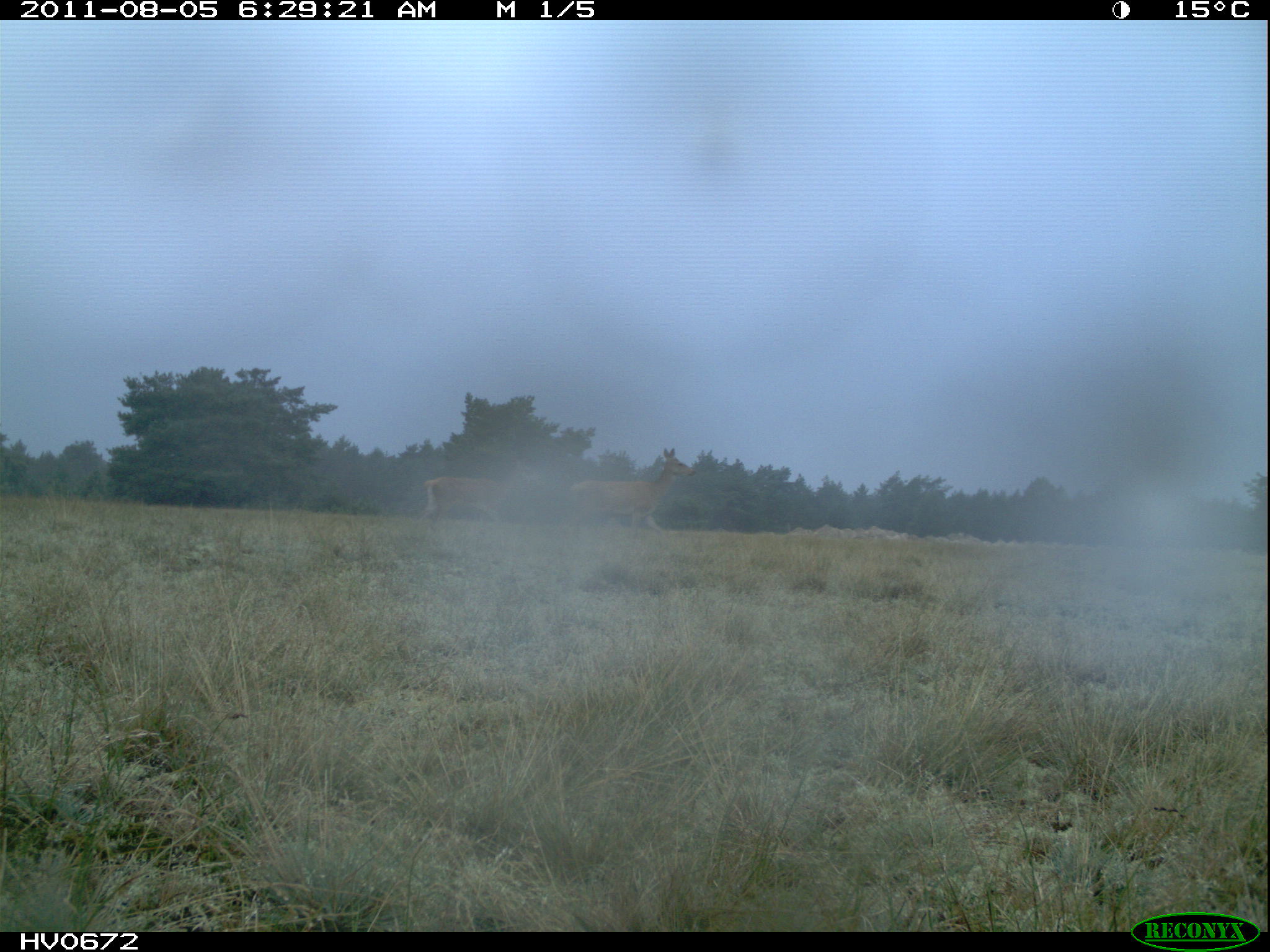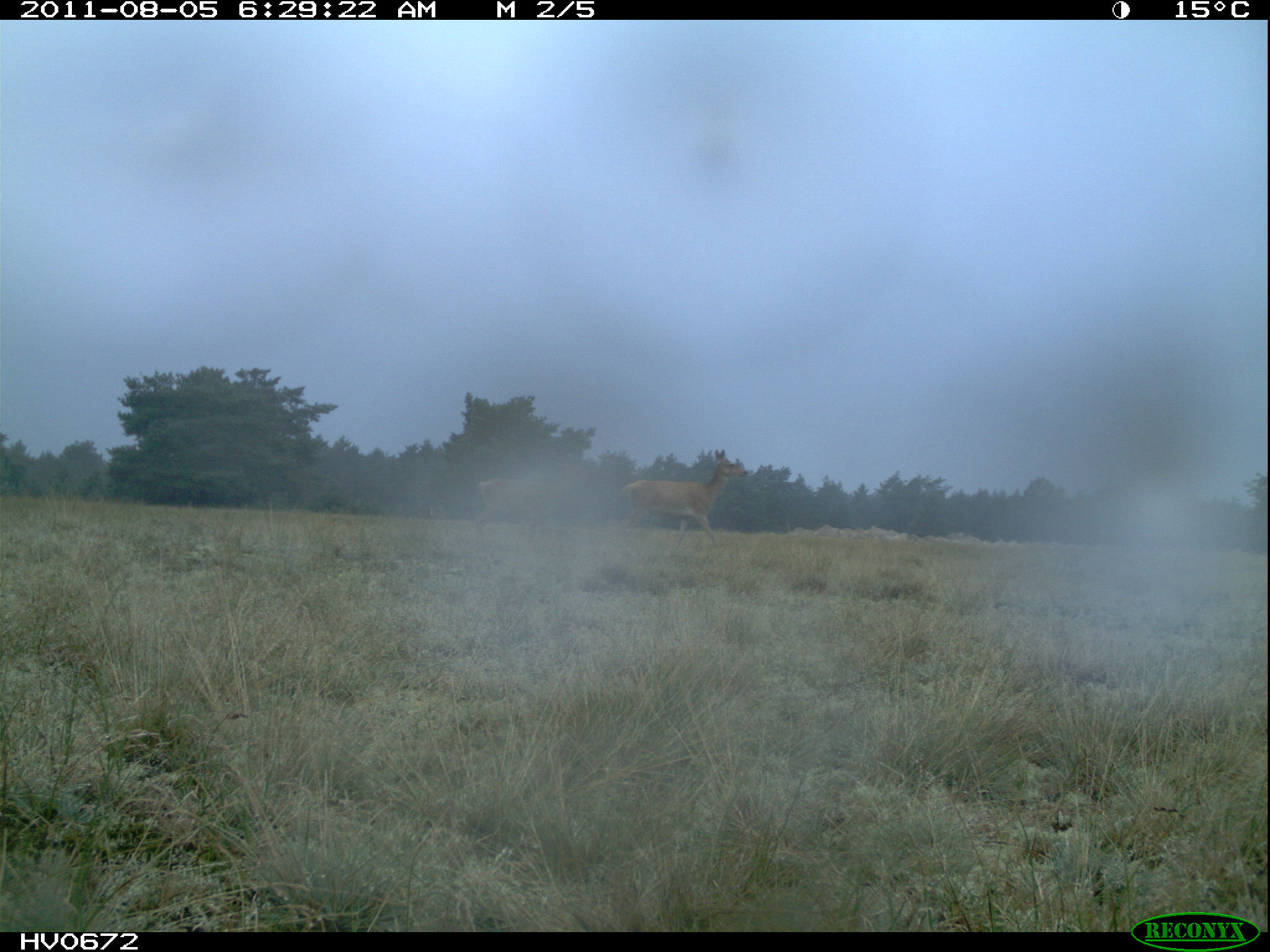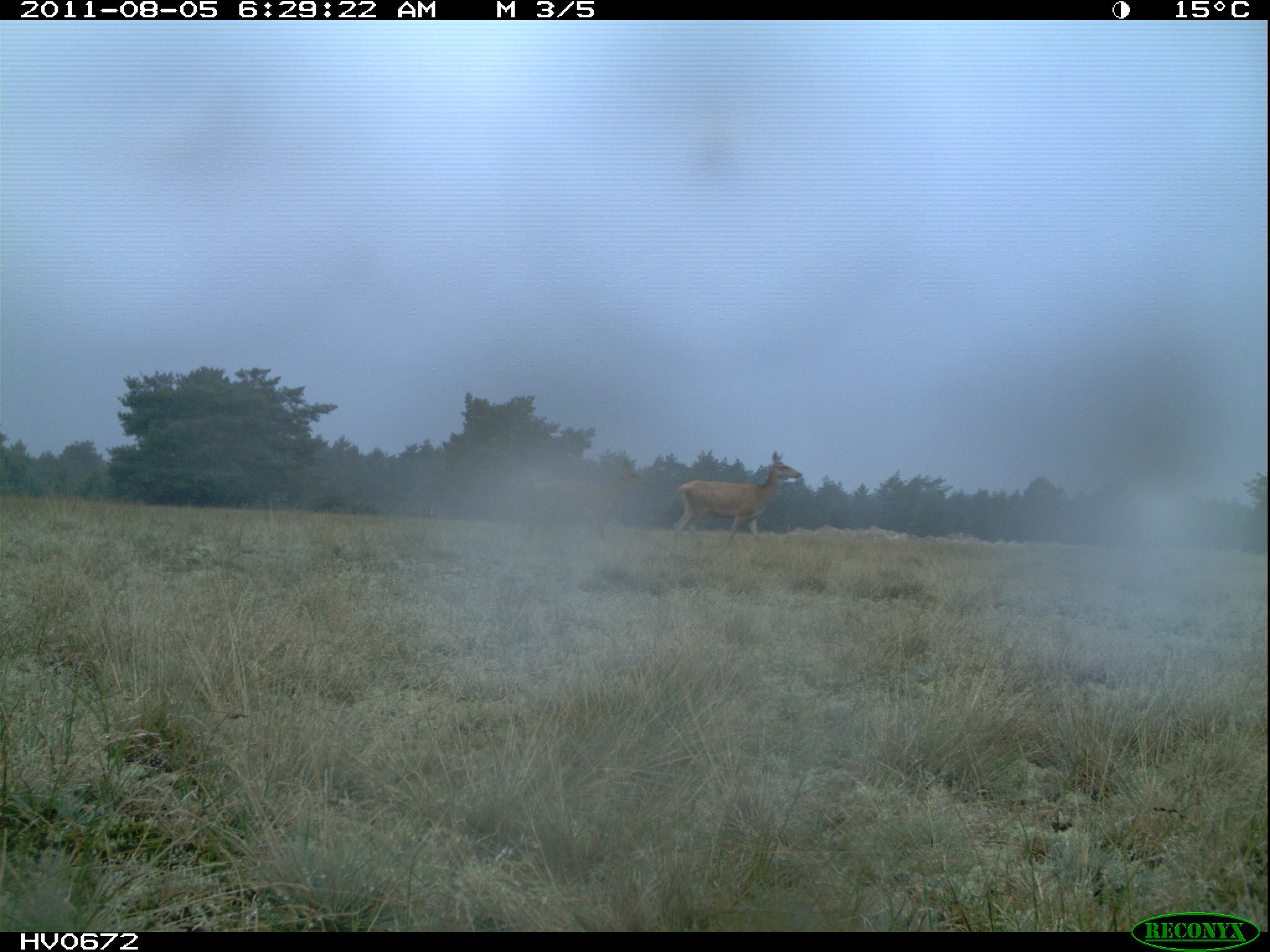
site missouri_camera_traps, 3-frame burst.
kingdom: Animalia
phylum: Chordata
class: Mammalia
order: Artiodactyla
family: Cervidae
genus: Cervus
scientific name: Cervus elaphus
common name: red deer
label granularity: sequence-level